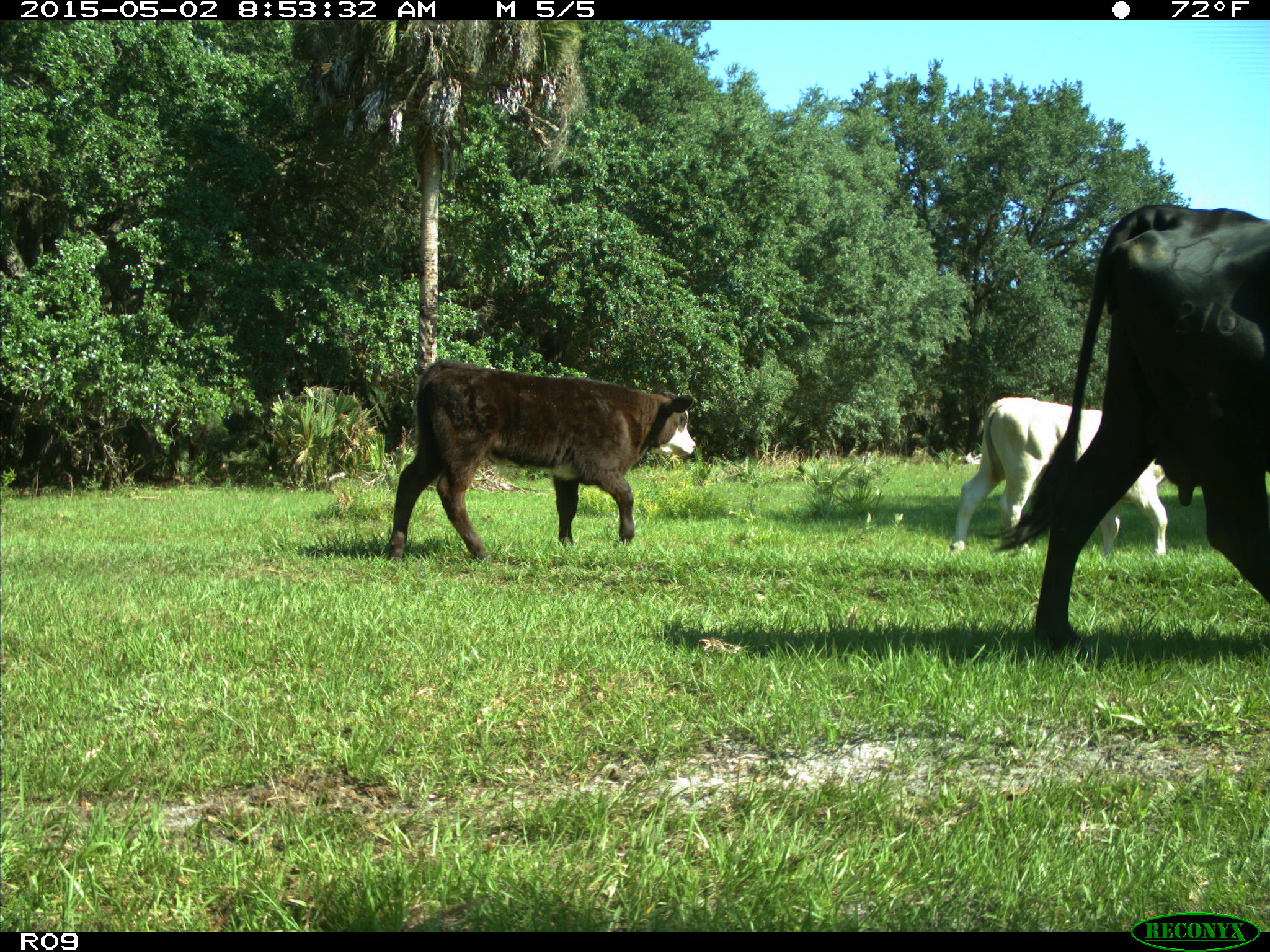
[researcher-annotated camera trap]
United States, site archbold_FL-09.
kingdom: Animalia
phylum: Chordata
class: Mammalia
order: Artiodactyla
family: Bovidae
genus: Bos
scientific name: Bos taurus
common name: domestic cow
Bos taurus (domestic cow).